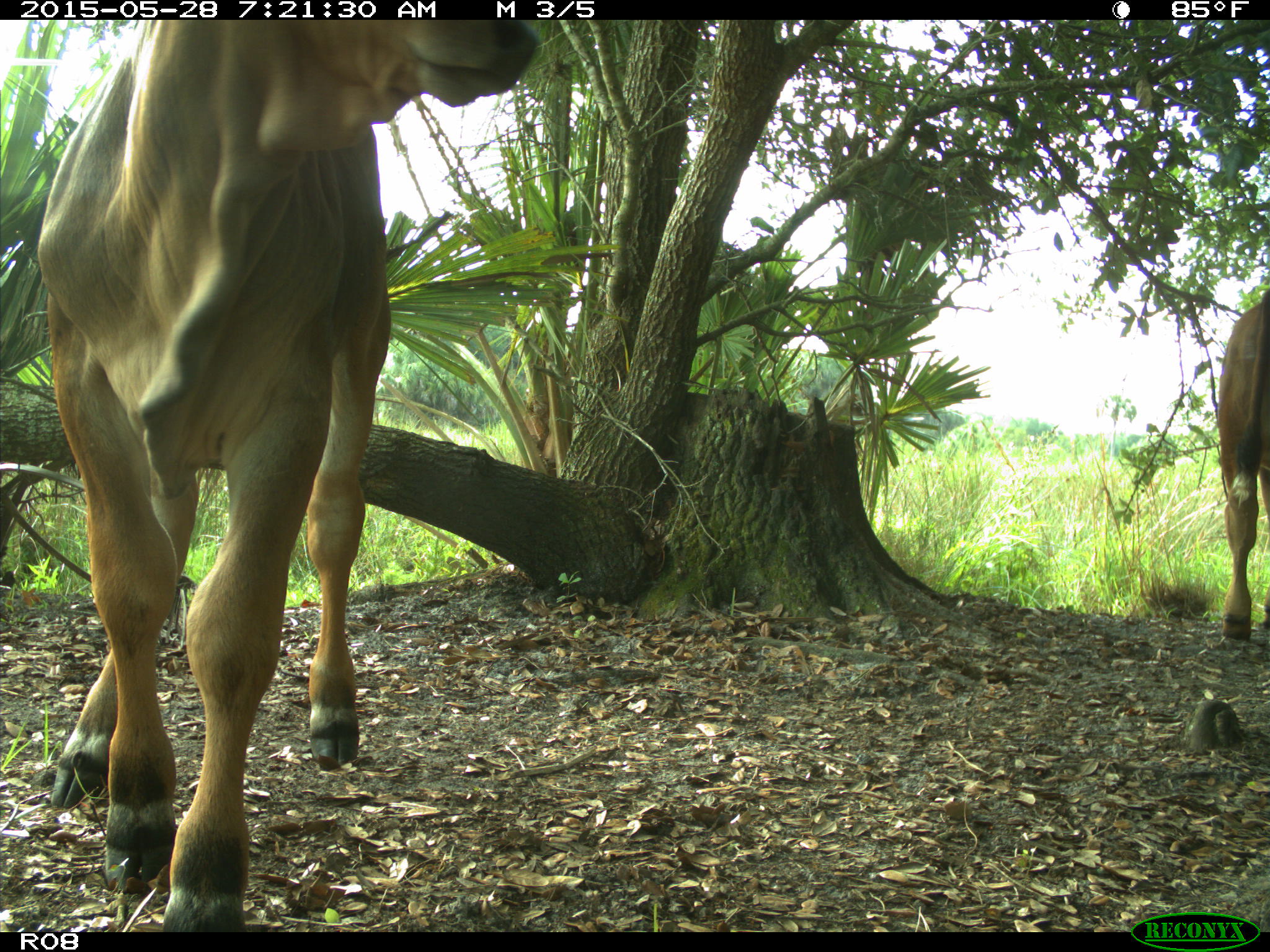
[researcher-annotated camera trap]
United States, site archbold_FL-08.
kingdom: Animalia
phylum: Chordata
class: Mammalia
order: Artiodactyla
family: Bovidae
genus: Bos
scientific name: Bos taurus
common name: domestic cow